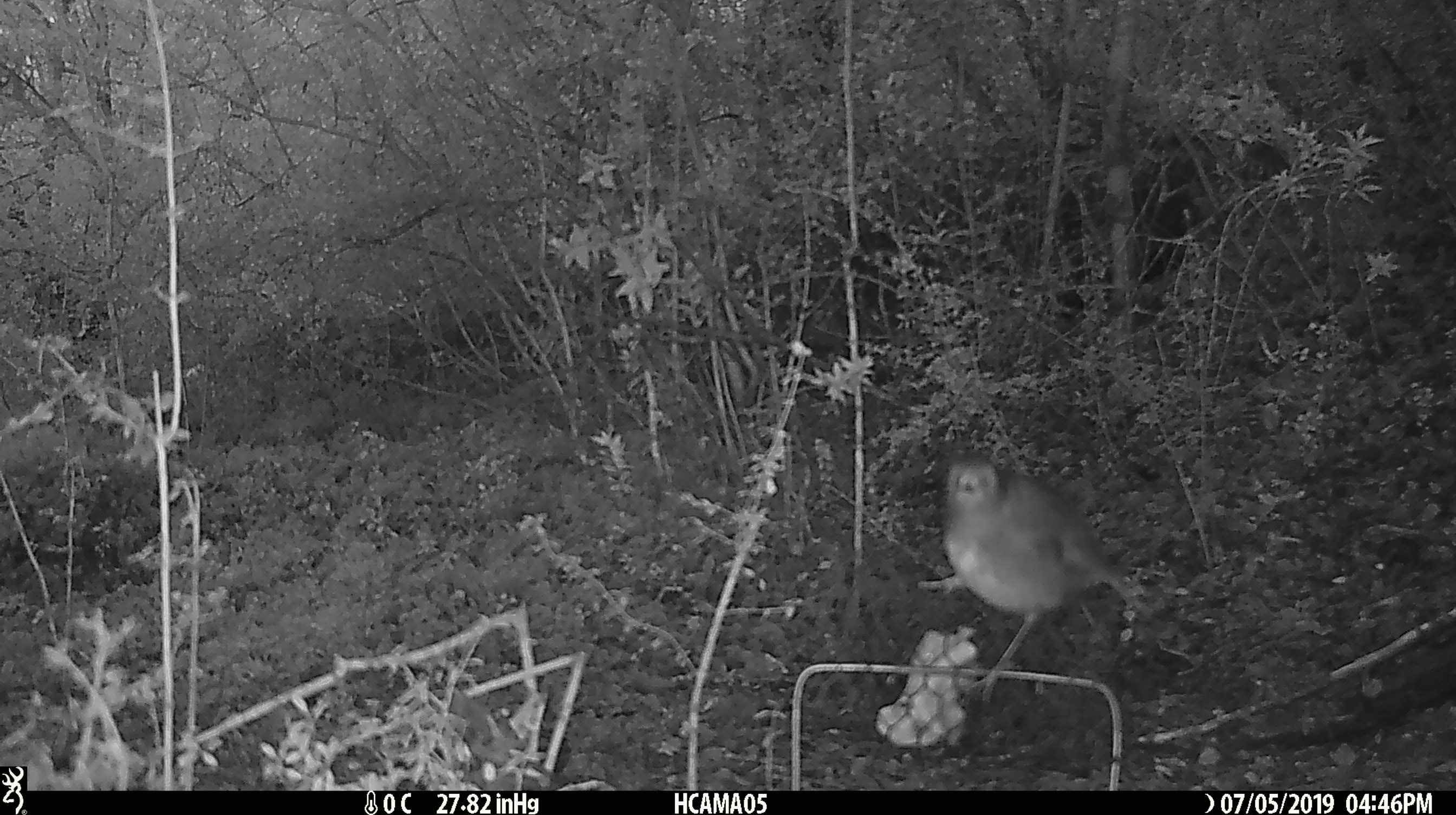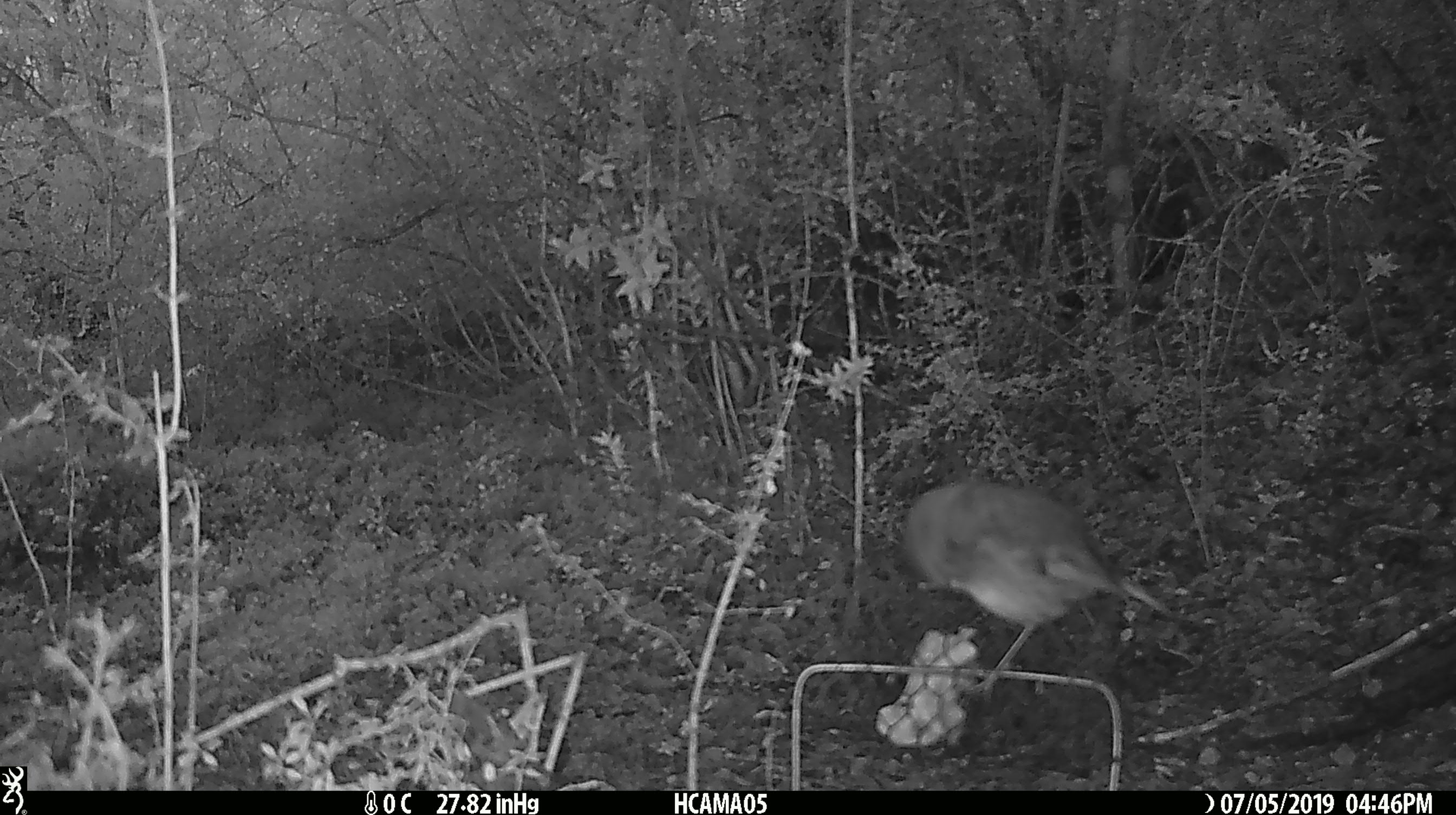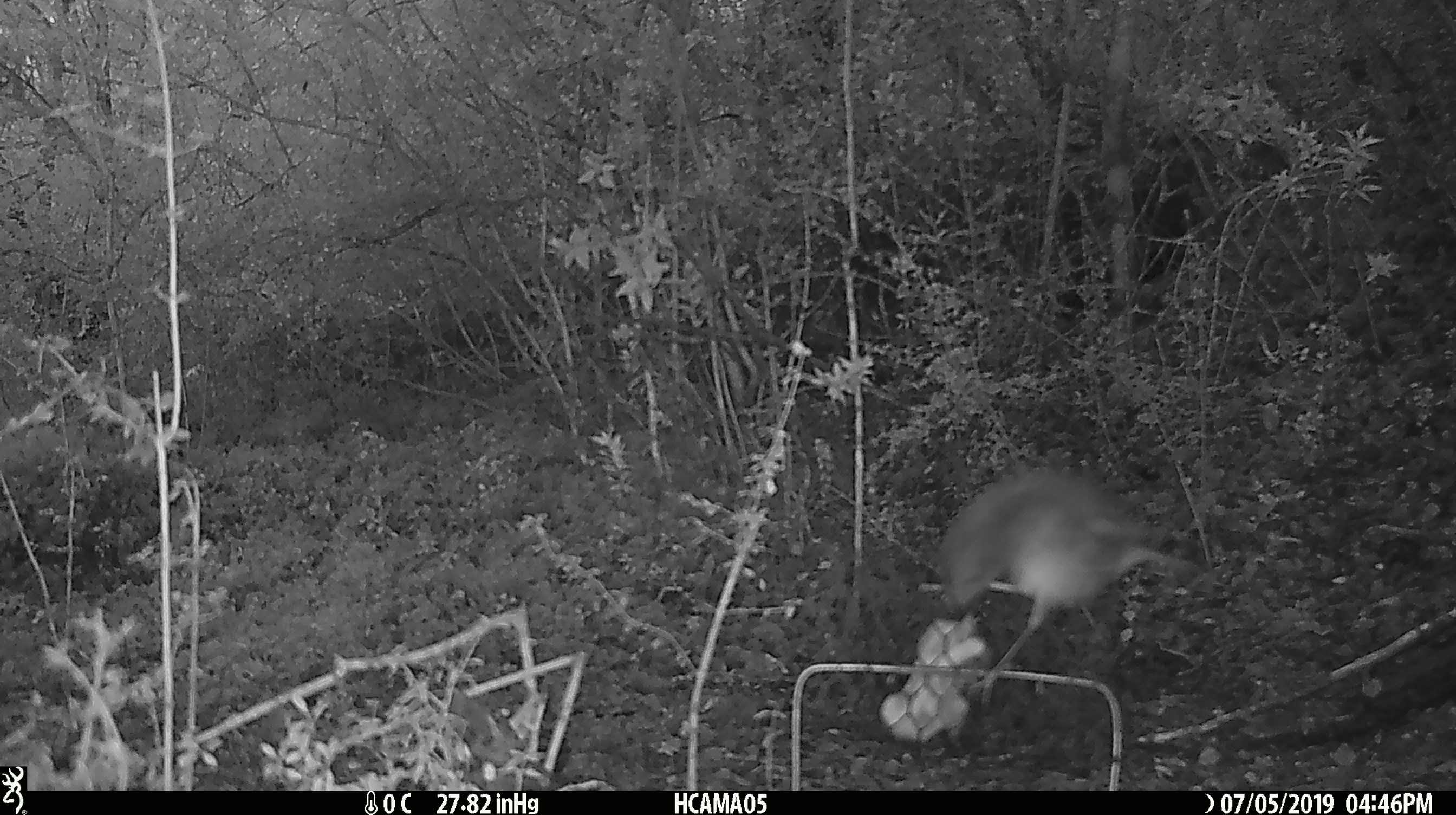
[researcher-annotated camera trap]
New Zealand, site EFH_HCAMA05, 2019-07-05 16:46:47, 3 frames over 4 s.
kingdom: Animalia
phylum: Chordata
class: Aves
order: Passeriformes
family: Petroicidae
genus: Petroica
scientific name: Petroica australis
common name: new zealand robin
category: robin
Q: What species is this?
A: Robin (new zealand robin) (Petroica australis).